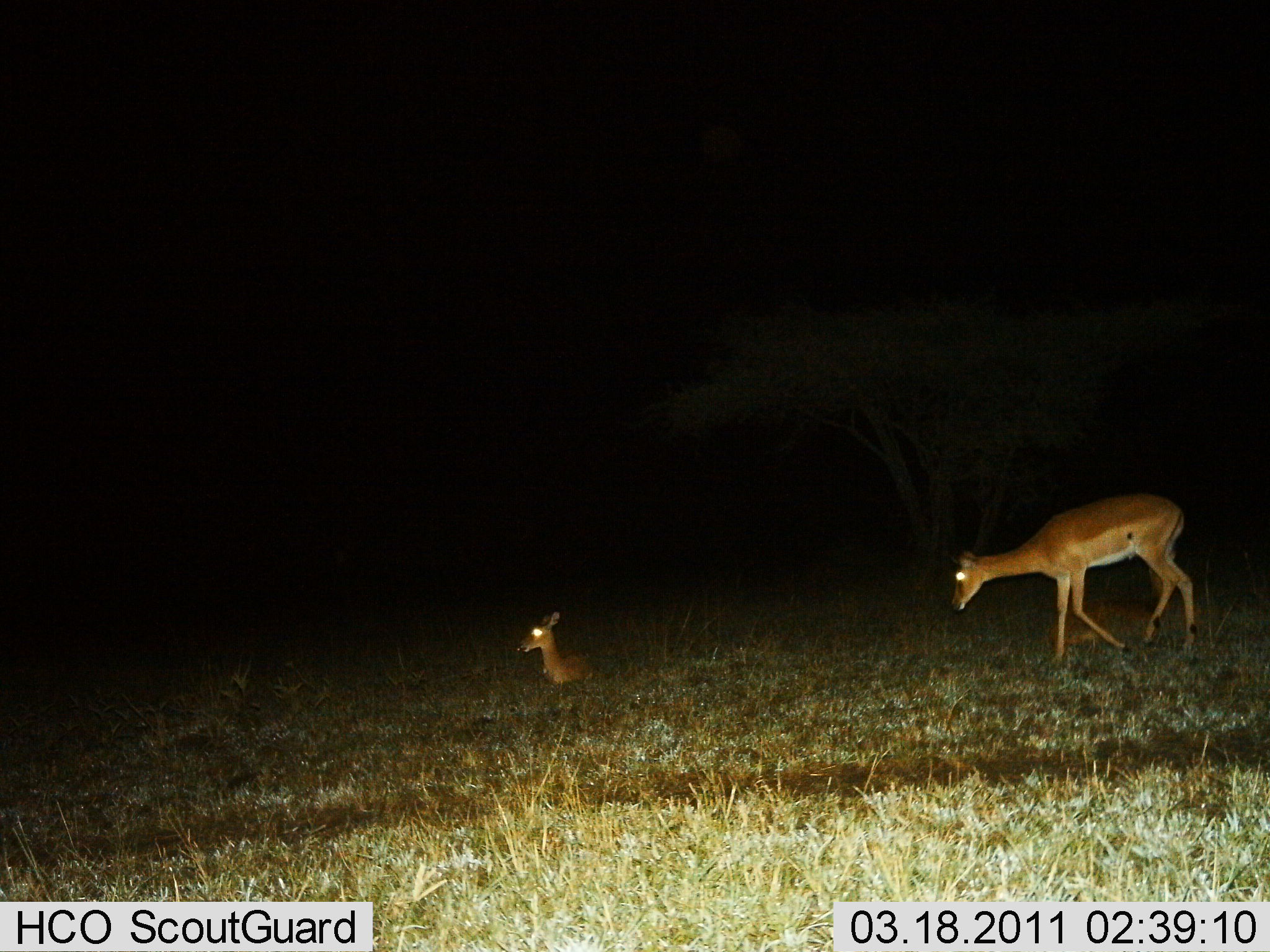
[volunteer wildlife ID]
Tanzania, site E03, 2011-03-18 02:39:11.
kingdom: Animalia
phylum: Chordata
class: Mammalia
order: Artiodactyla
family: Bovidae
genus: Aepyceros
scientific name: Aepyceros melampus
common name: impala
Impala (Aepyceros melampus), count 2. Behavior (volunteer vote fractions): standing 44%, resting 100%, moving 56%, interacting 0%. Young present (vote fraction): 56%. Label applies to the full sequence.